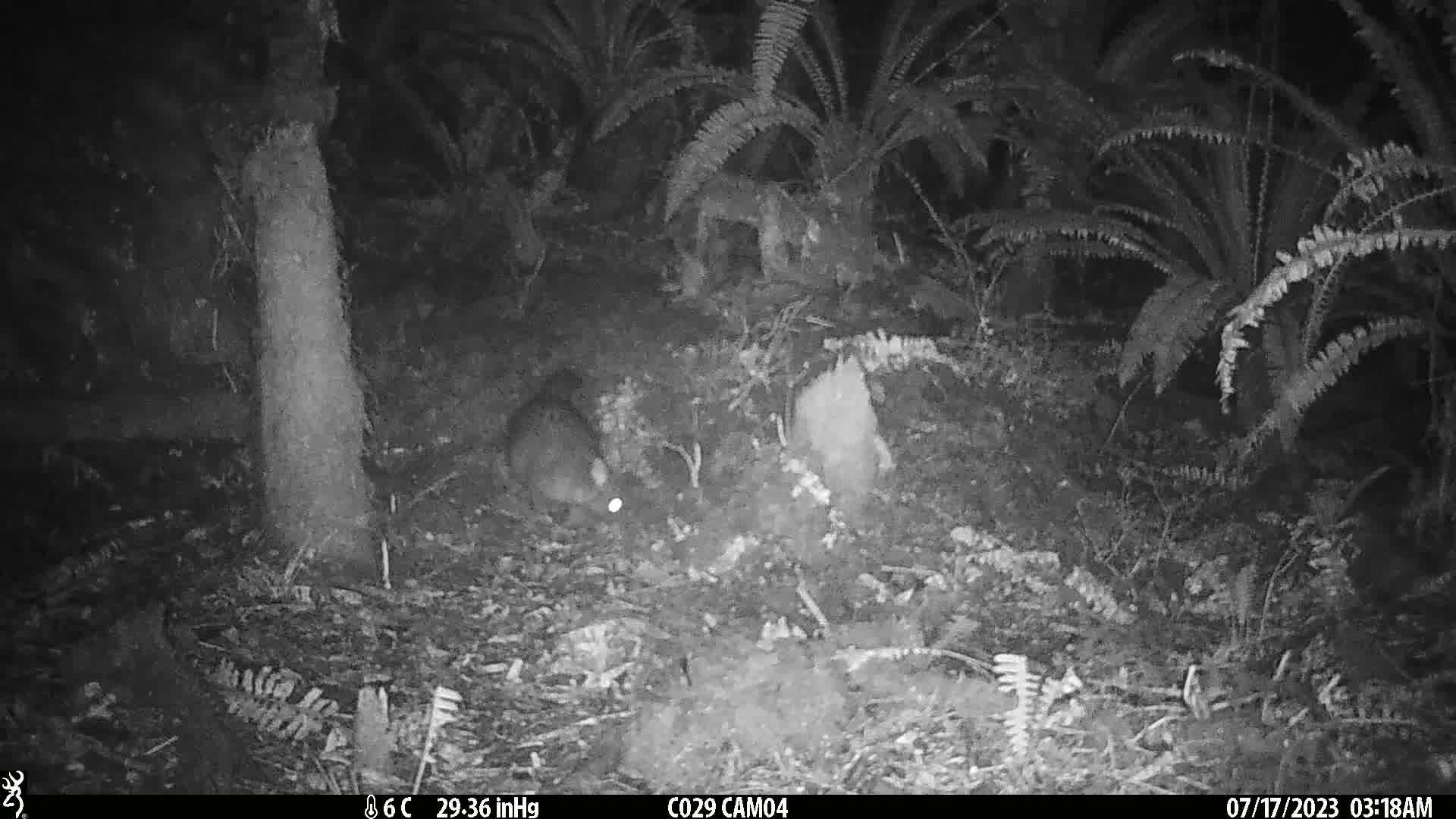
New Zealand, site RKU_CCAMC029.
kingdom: Animalia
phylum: Chordata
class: Mammalia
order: Diprotodontia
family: Phalangeridae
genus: Trichosurus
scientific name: Trichosurus vulpecula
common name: common brushtail possum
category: possum